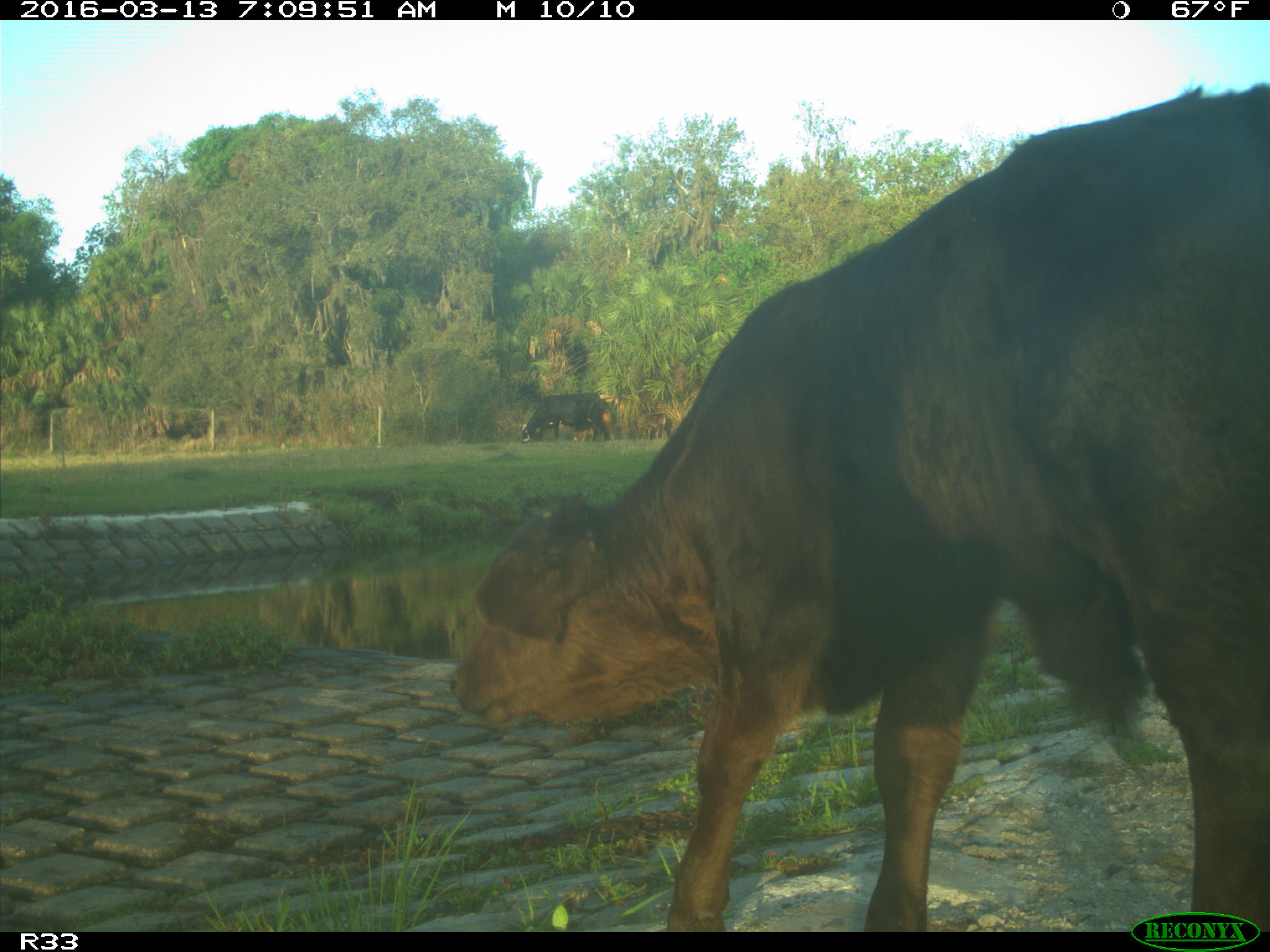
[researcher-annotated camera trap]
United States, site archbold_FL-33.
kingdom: Animalia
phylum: Chordata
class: Mammalia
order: Artiodactyla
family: Bovidae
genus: Bos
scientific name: Bos taurus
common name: domestic cow